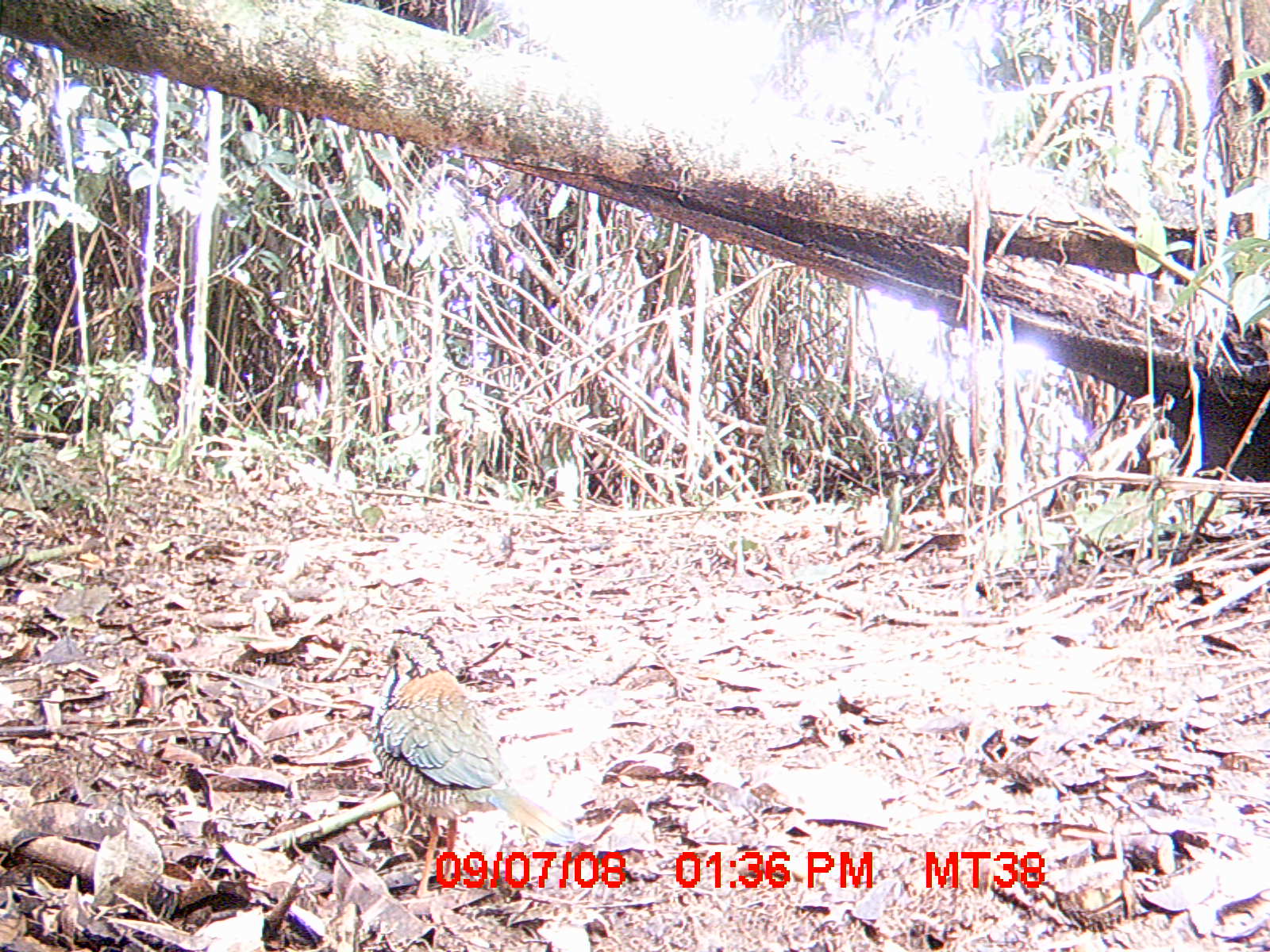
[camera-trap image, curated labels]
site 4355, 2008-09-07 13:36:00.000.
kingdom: Animalia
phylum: Chordata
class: Aves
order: Cuculiformes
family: Cuculidae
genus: Coua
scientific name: Coua serriana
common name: red-breasted coua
Coua serriana (red-breasted coua), count 1.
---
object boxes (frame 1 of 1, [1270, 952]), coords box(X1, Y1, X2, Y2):
coua serriana: box(359, 632, 575, 898)